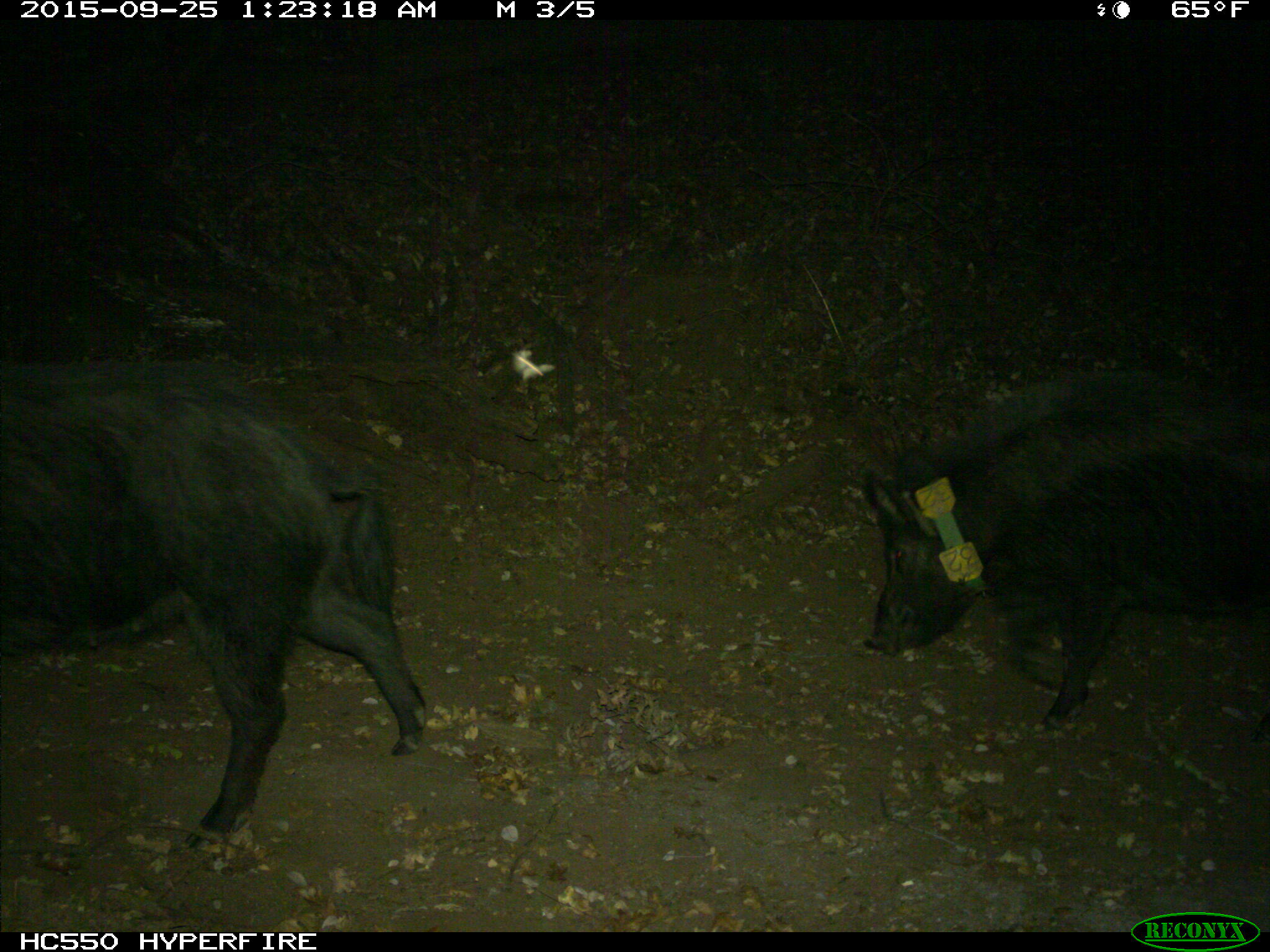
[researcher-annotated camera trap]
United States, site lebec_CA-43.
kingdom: Animalia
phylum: Chordata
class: Mammalia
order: Artiodactyla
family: Suidae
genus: Sus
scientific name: Sus scrofa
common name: wild boar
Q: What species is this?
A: Sus scrofa (wild boar).